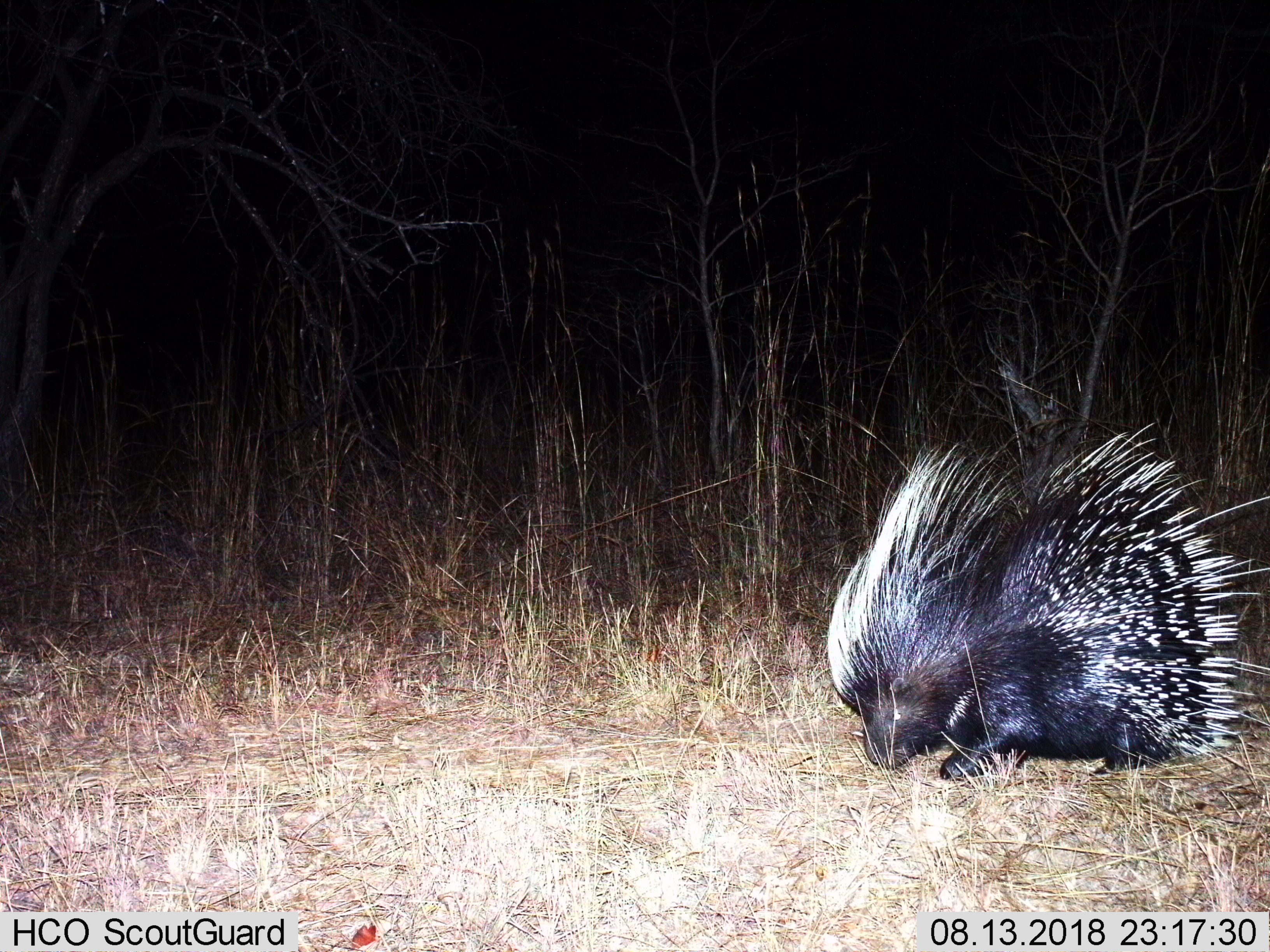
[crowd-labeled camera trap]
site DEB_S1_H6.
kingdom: Animalia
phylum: Chordata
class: Mammalia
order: Rodentia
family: Hystricidae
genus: Hystrix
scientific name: Hystrix cristata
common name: crested porcupine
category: porcupine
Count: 1.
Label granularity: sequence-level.